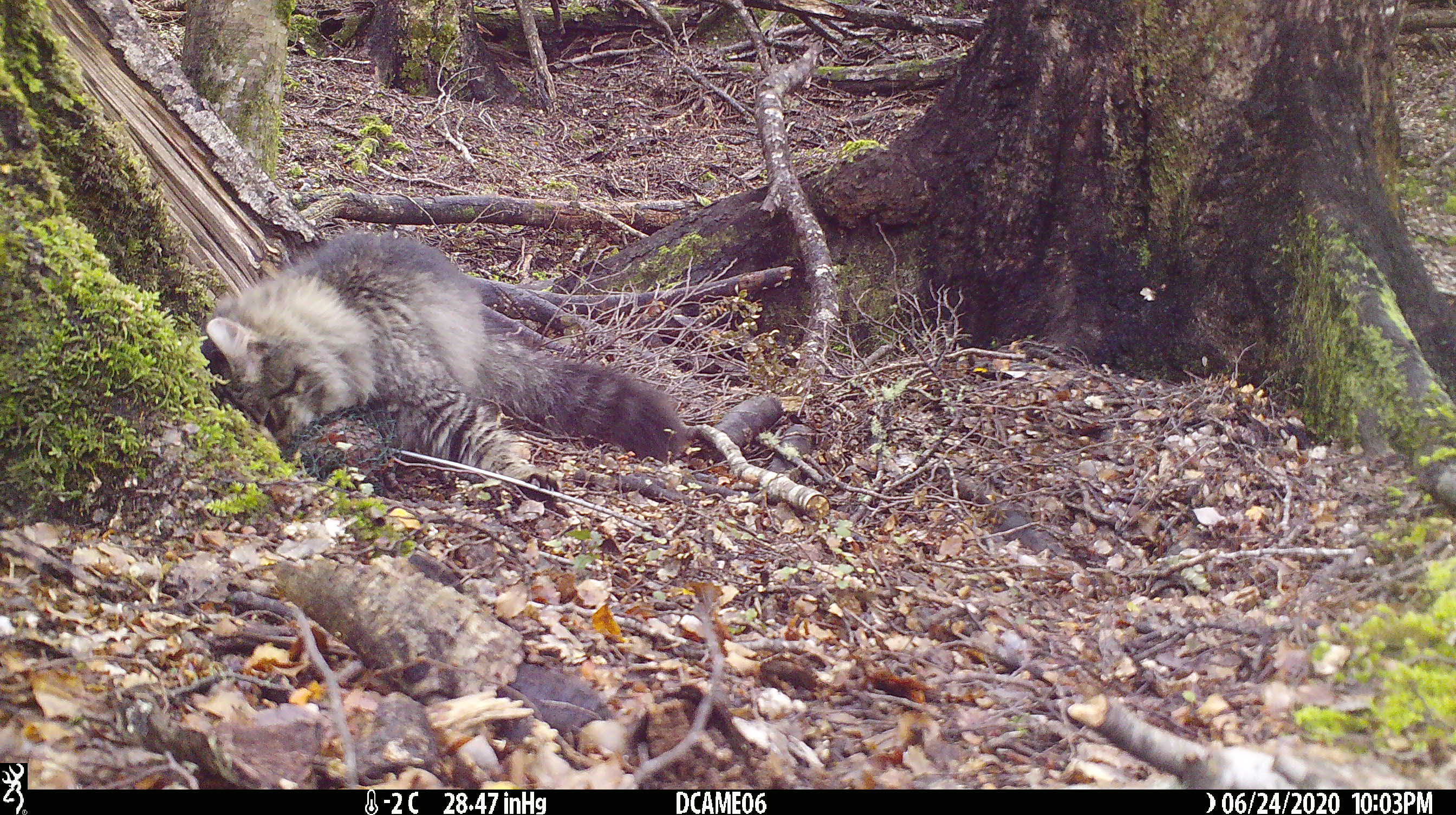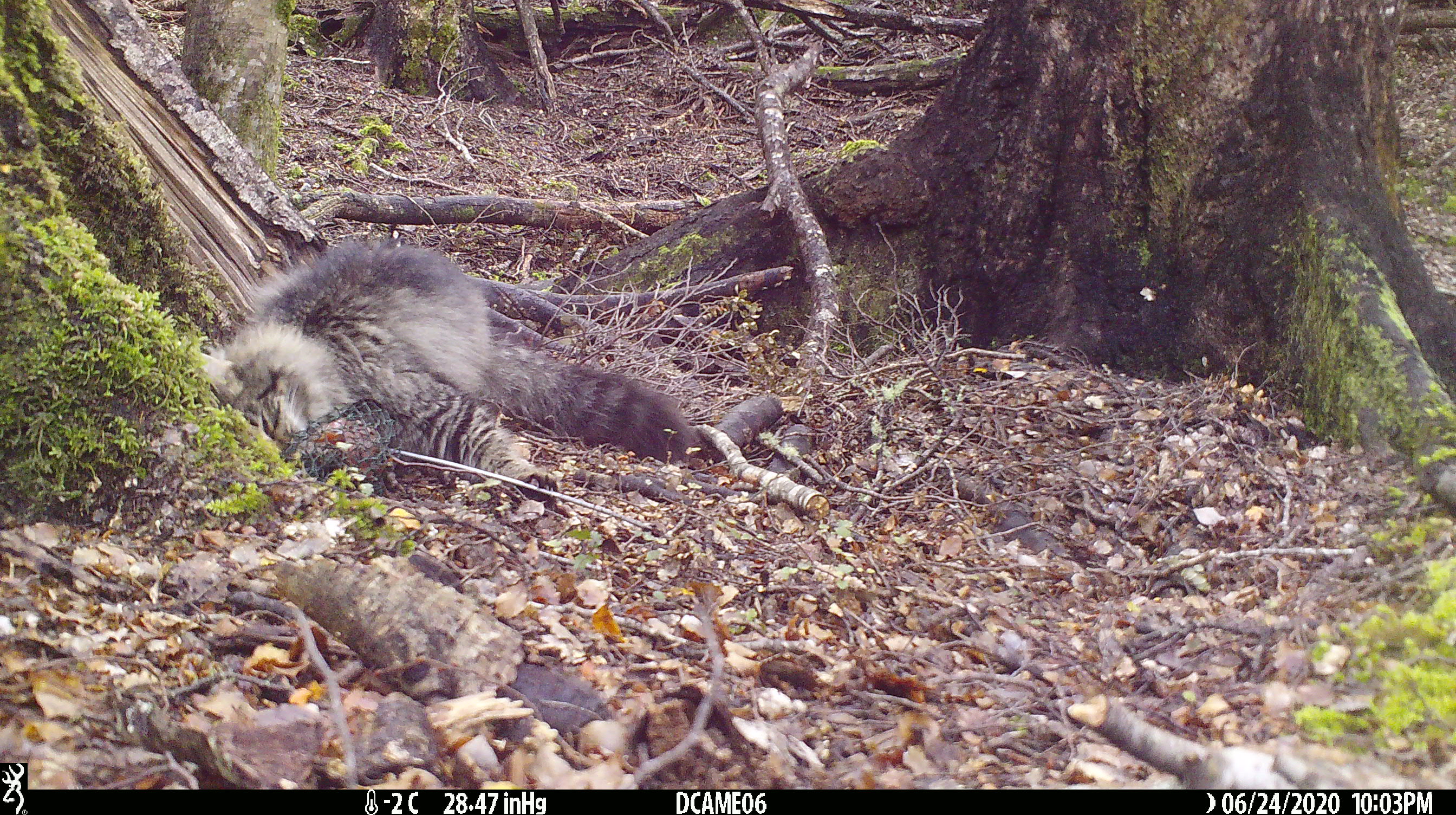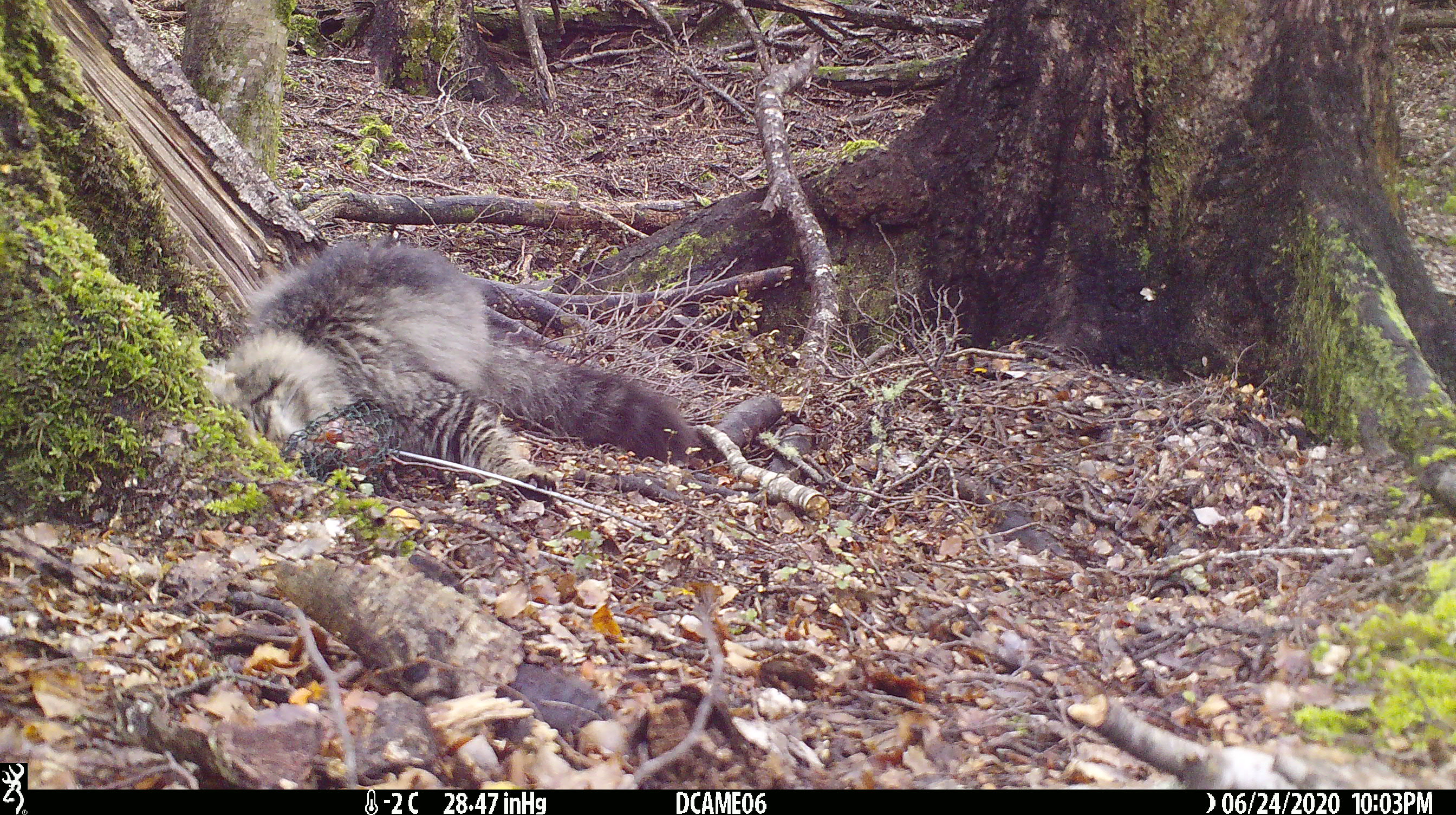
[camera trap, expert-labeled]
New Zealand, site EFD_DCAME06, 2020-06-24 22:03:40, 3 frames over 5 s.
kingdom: Animalia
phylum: Chordata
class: Mammalia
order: Carnivora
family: Felidae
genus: Felis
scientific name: Felis catus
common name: domestic cat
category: cat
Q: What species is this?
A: Cat (domestic cat) (Felis catus).